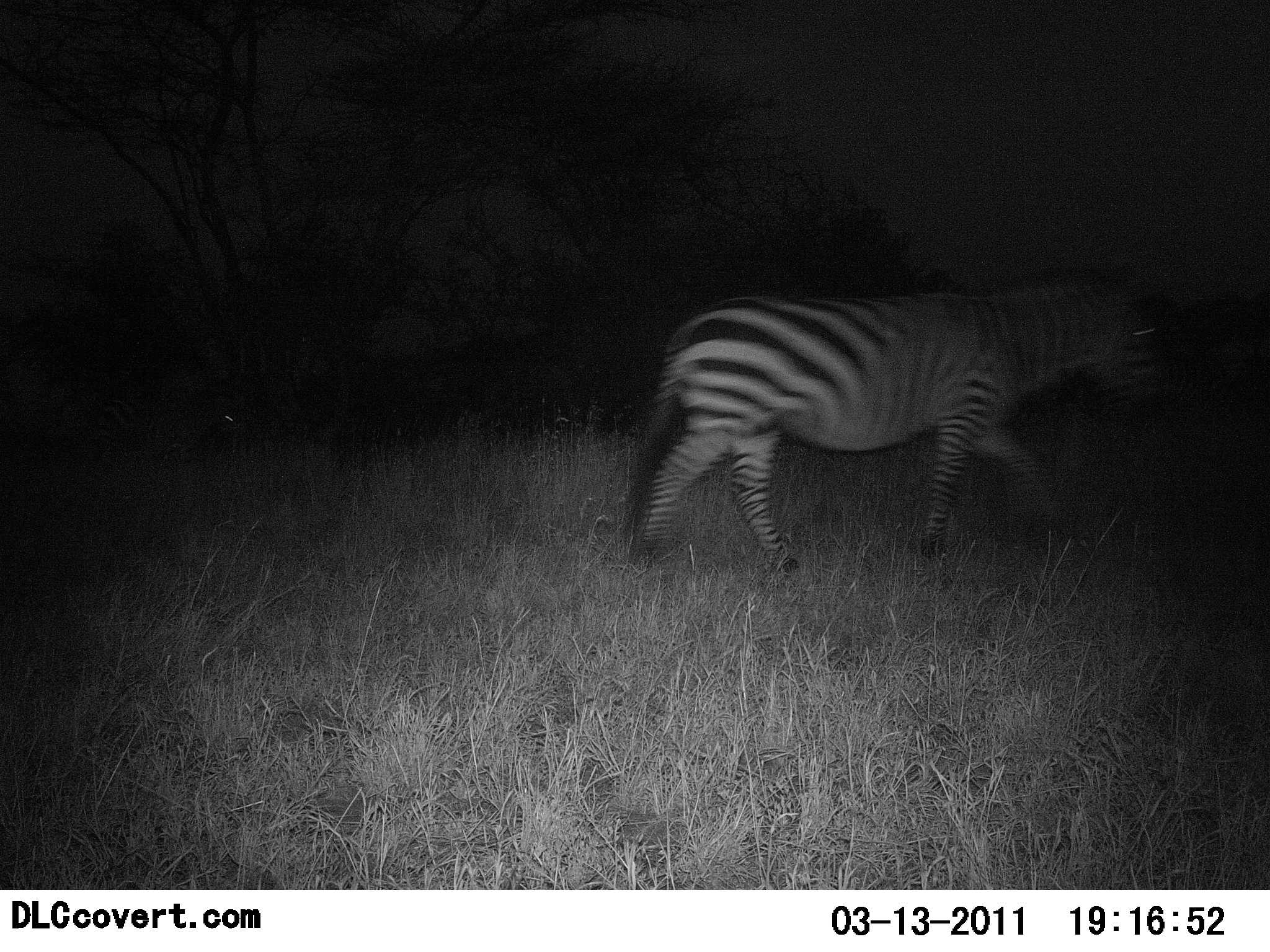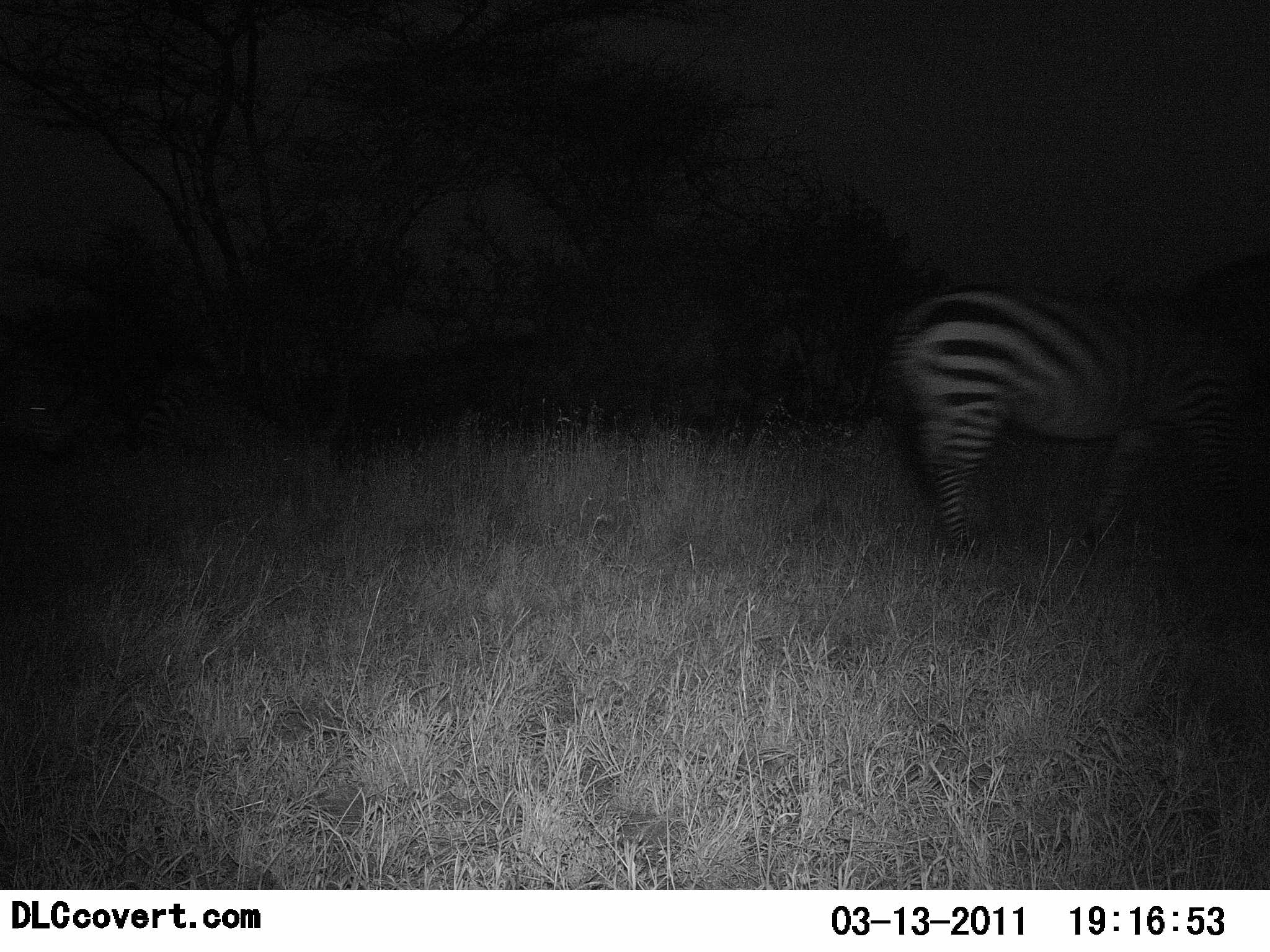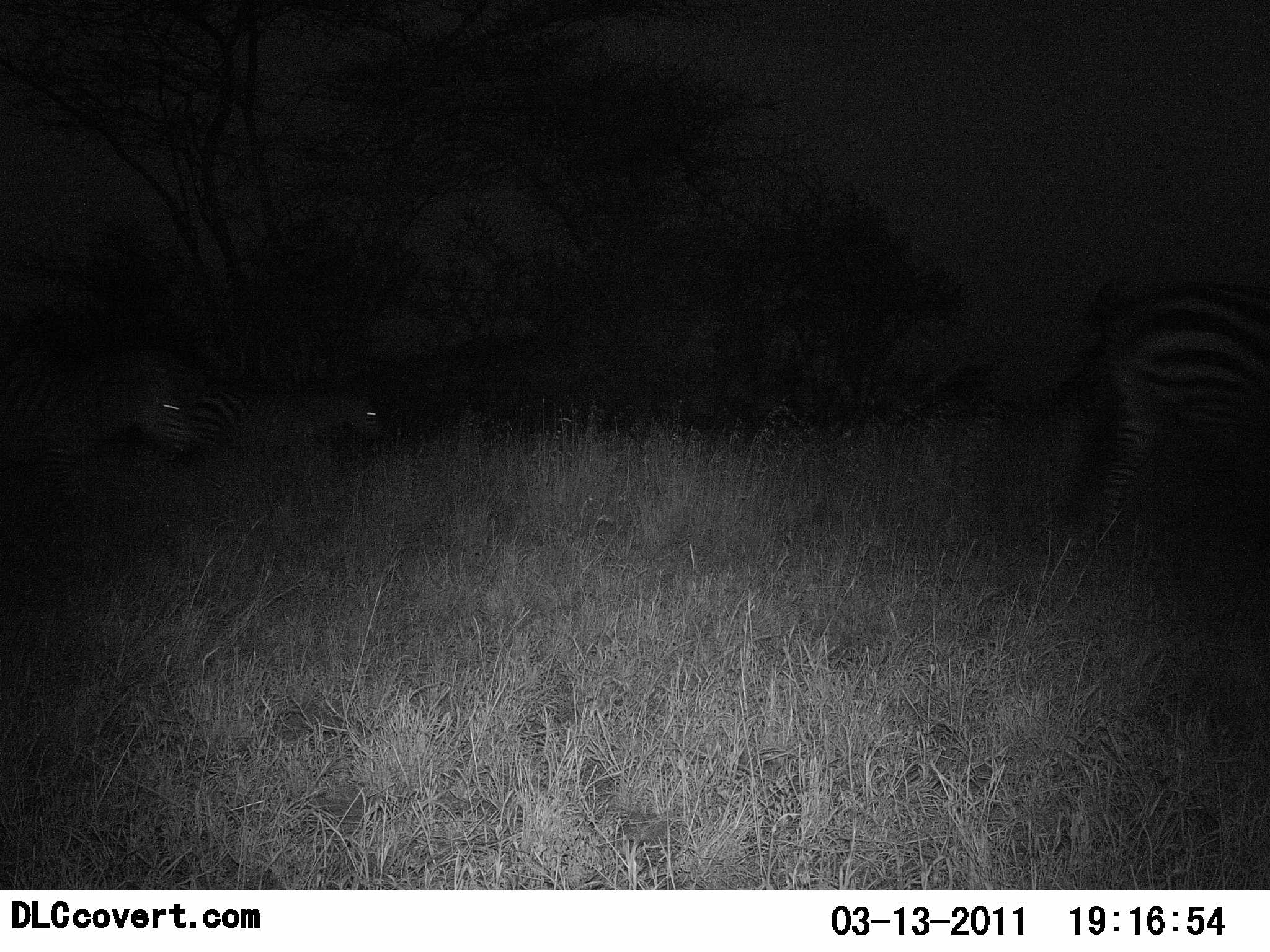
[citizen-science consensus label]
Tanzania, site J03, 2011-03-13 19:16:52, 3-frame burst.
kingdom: Animalia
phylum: Chordata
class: Mammalia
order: Perissodactyla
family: Equidae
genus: Equus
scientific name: Equus quagga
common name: plains zebra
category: zebra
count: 1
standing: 0%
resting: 0%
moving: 100%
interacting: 0%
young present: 0%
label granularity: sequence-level